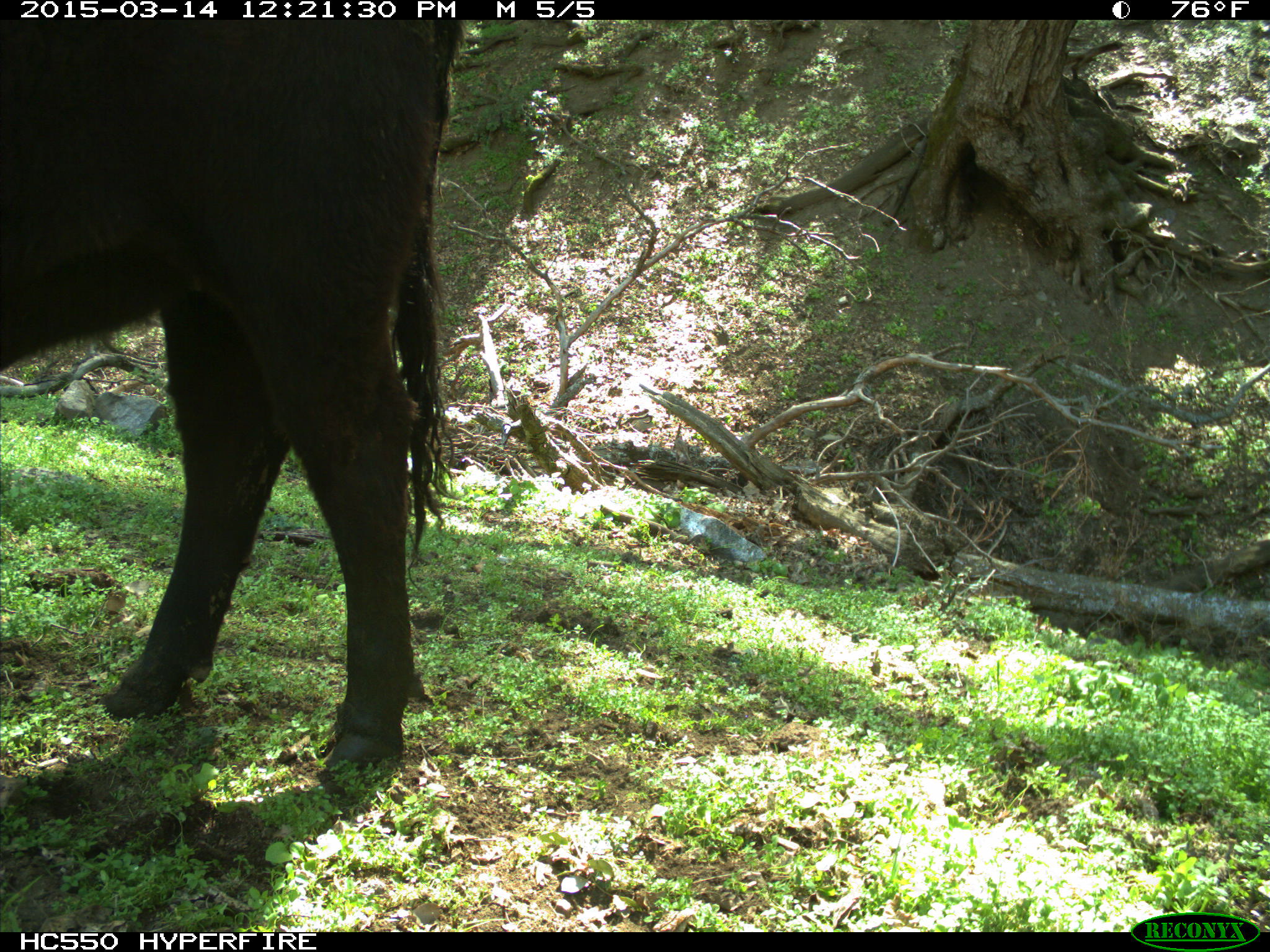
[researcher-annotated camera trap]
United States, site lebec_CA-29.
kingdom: Animalia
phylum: Chordata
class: Mammalia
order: Artiodactyla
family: Bovidae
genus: Bos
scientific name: Bos taurus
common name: domestic cow